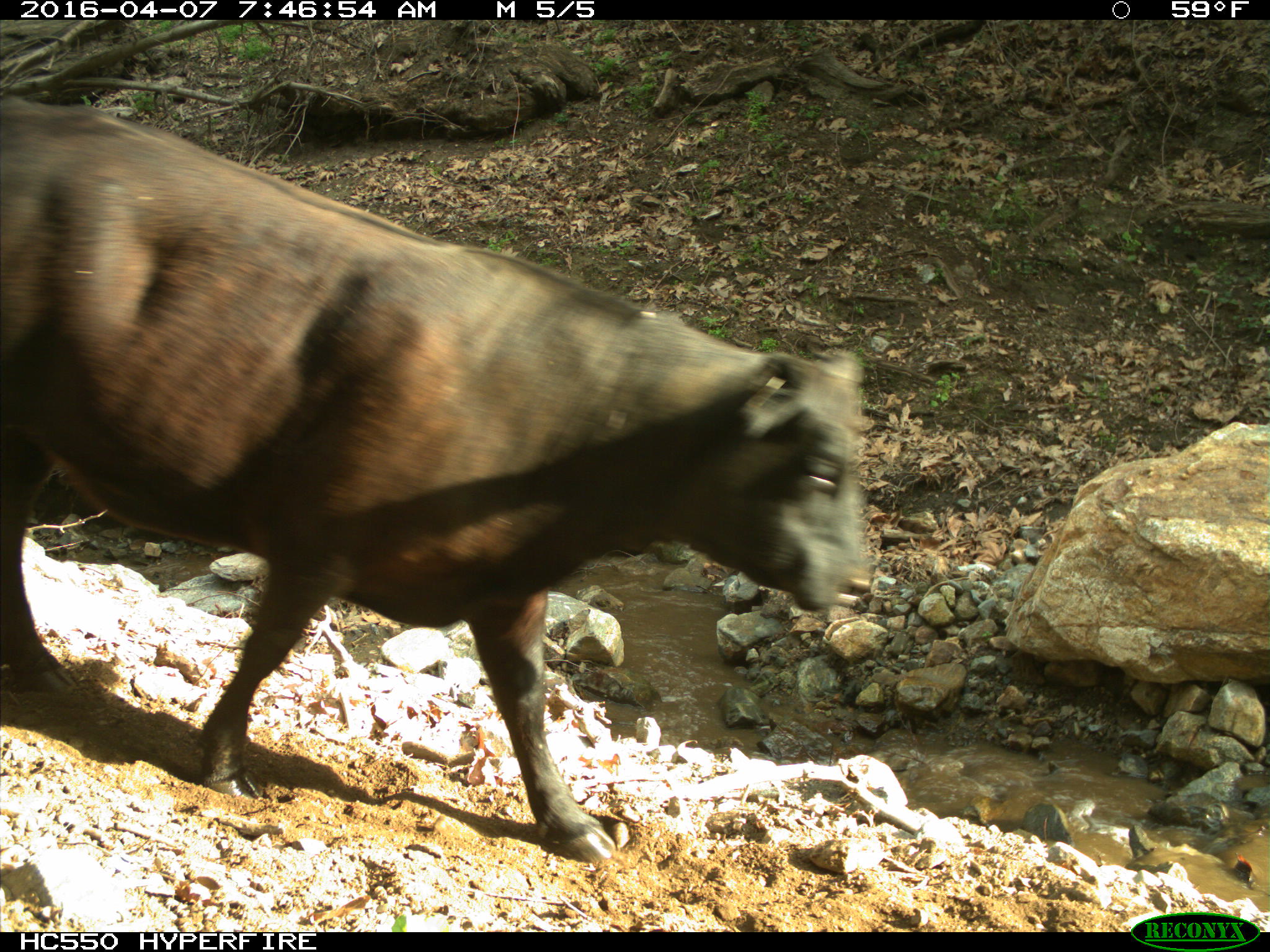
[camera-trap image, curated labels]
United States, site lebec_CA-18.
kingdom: Animalia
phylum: Chordata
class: Mammalia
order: Artiodactyla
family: Bovidae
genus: Bos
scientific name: Bos taurus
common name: domestic cow